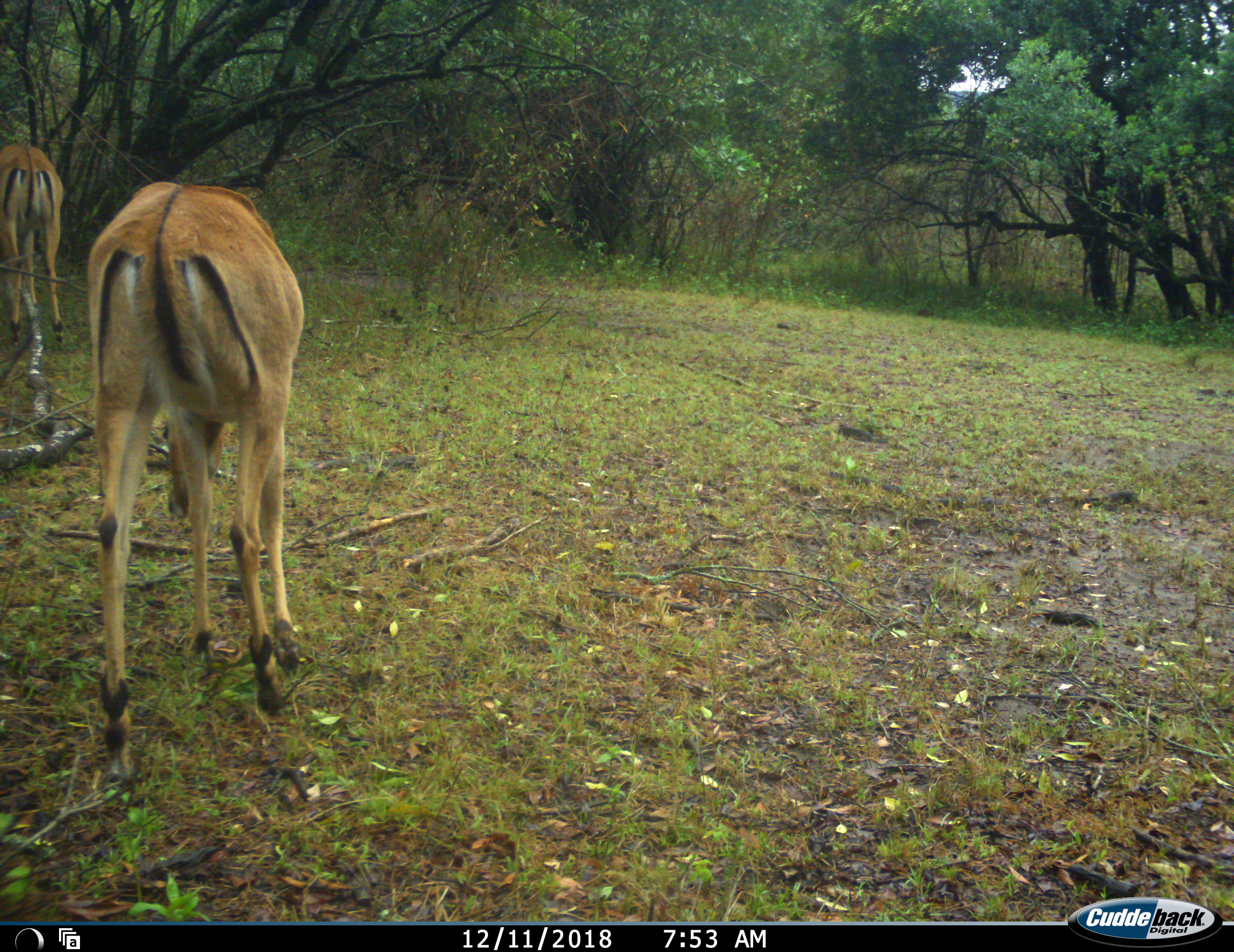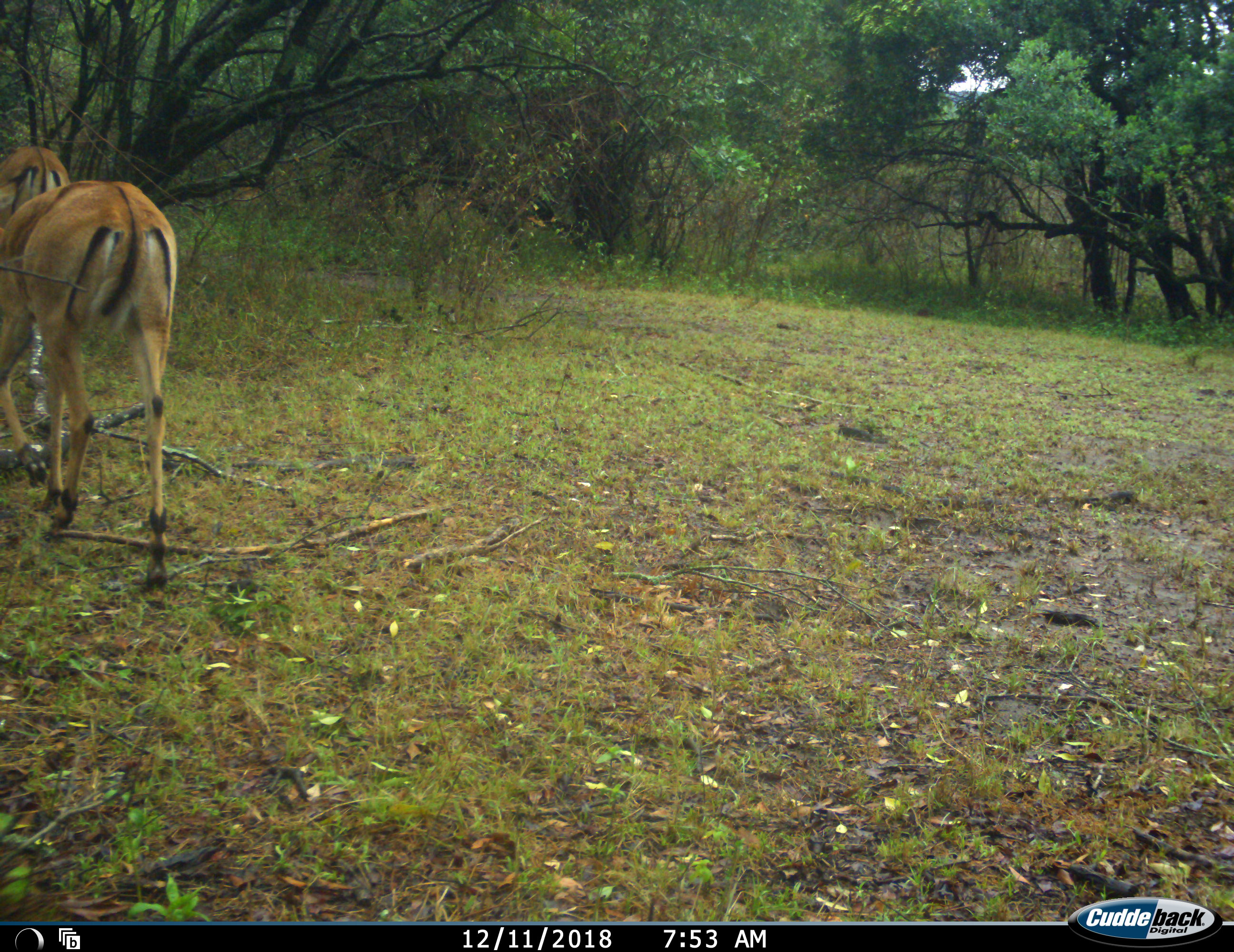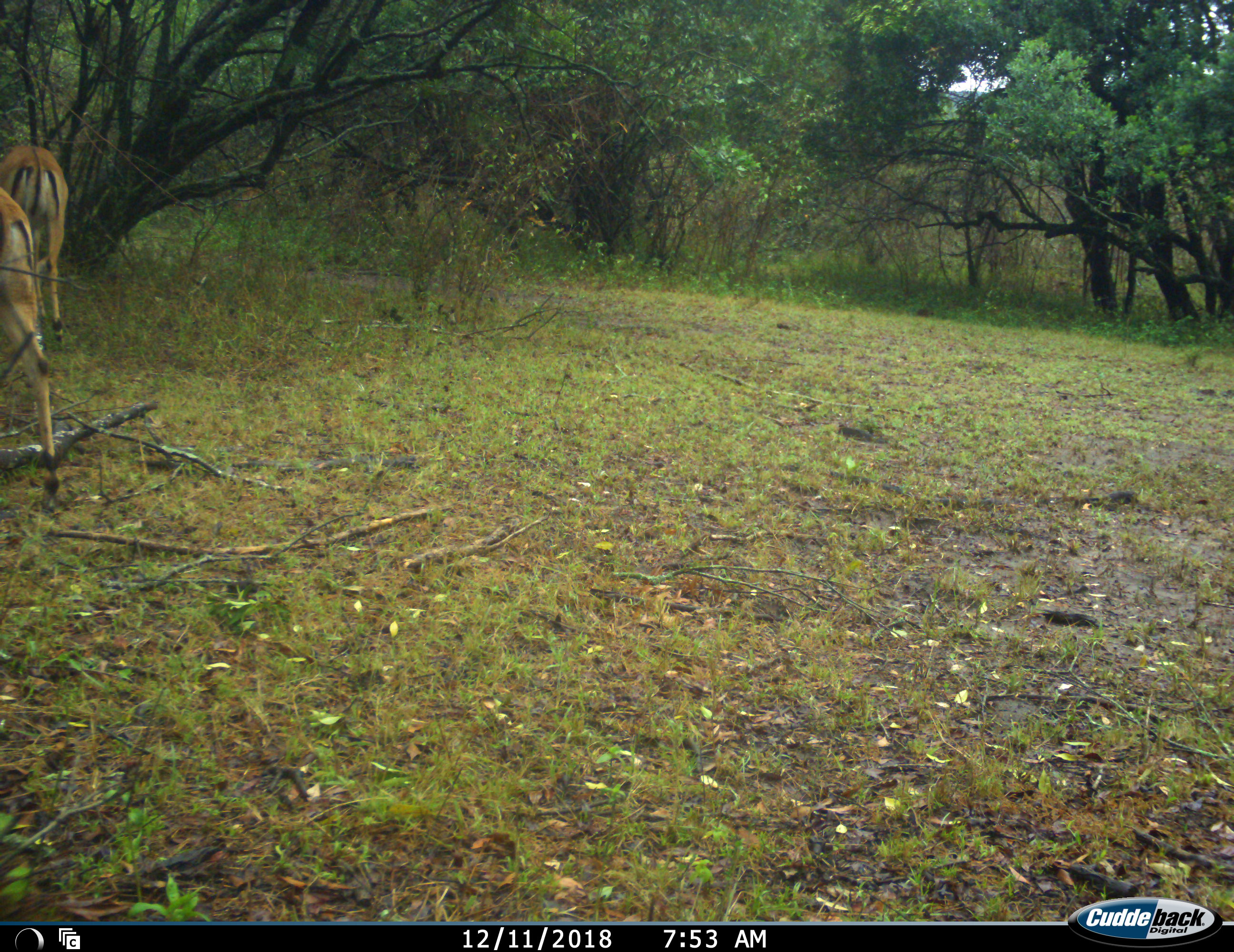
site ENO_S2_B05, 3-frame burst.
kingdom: Animalia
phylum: Chordata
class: Mammalia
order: Artiodactyla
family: Bovidae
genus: Aepyceros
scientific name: Aepyceros melampus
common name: impala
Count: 2.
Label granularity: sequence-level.